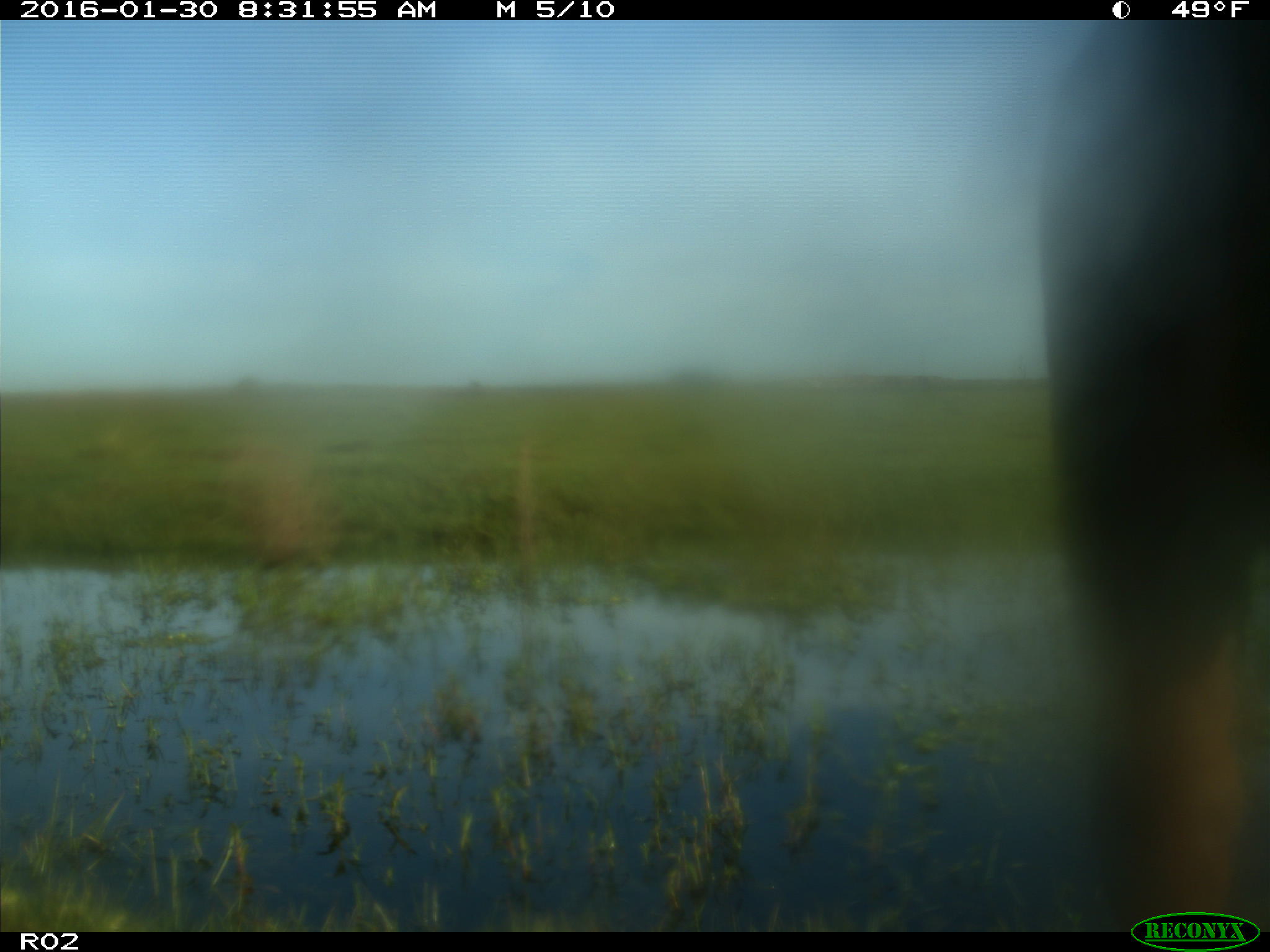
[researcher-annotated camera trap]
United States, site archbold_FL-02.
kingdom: Animalia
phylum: Chordata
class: Mammalia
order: Artiodactyla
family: Bovidae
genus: Bos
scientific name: Bos taurus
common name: domestic cow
Bos taurus (domestic cow).